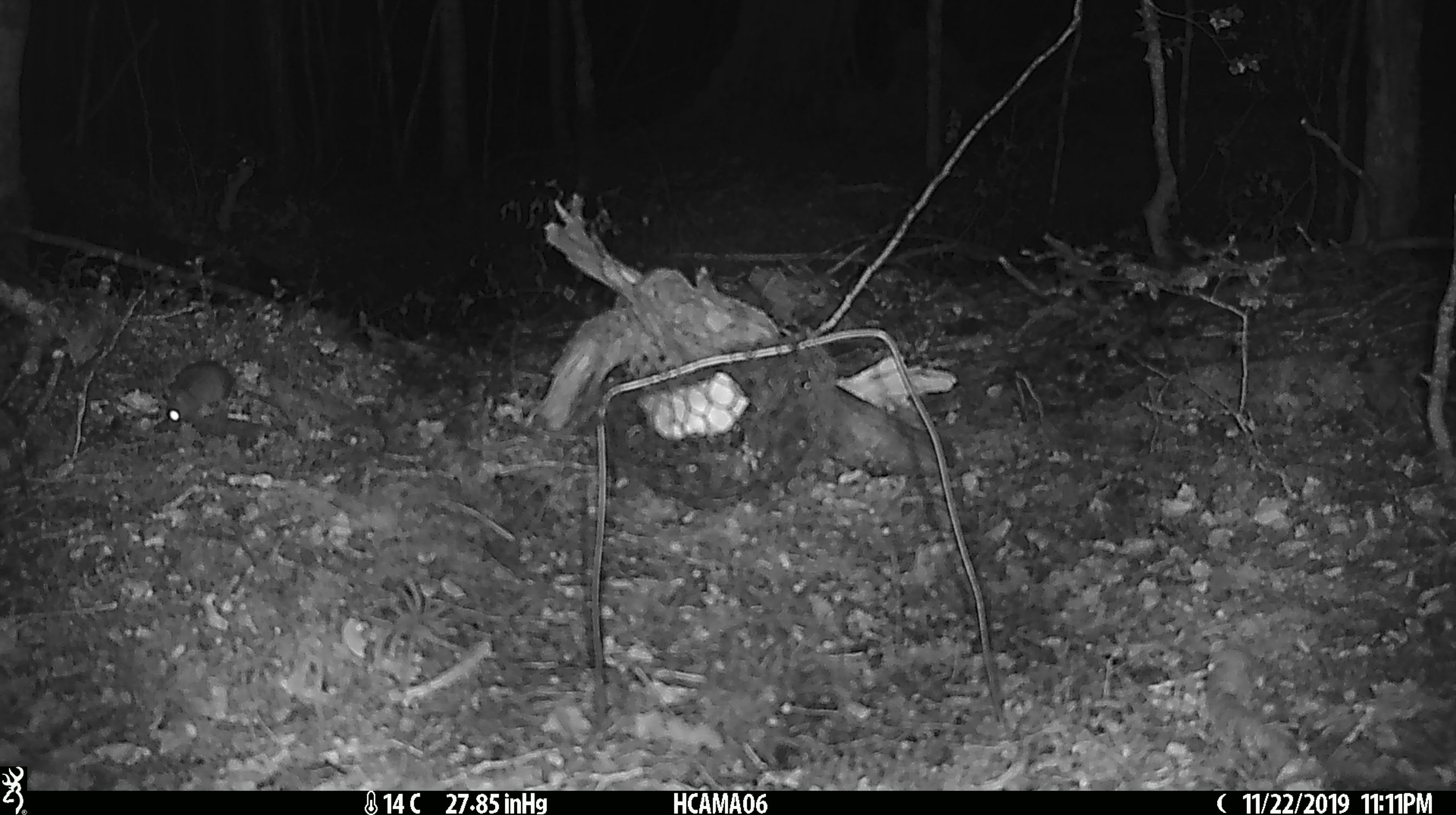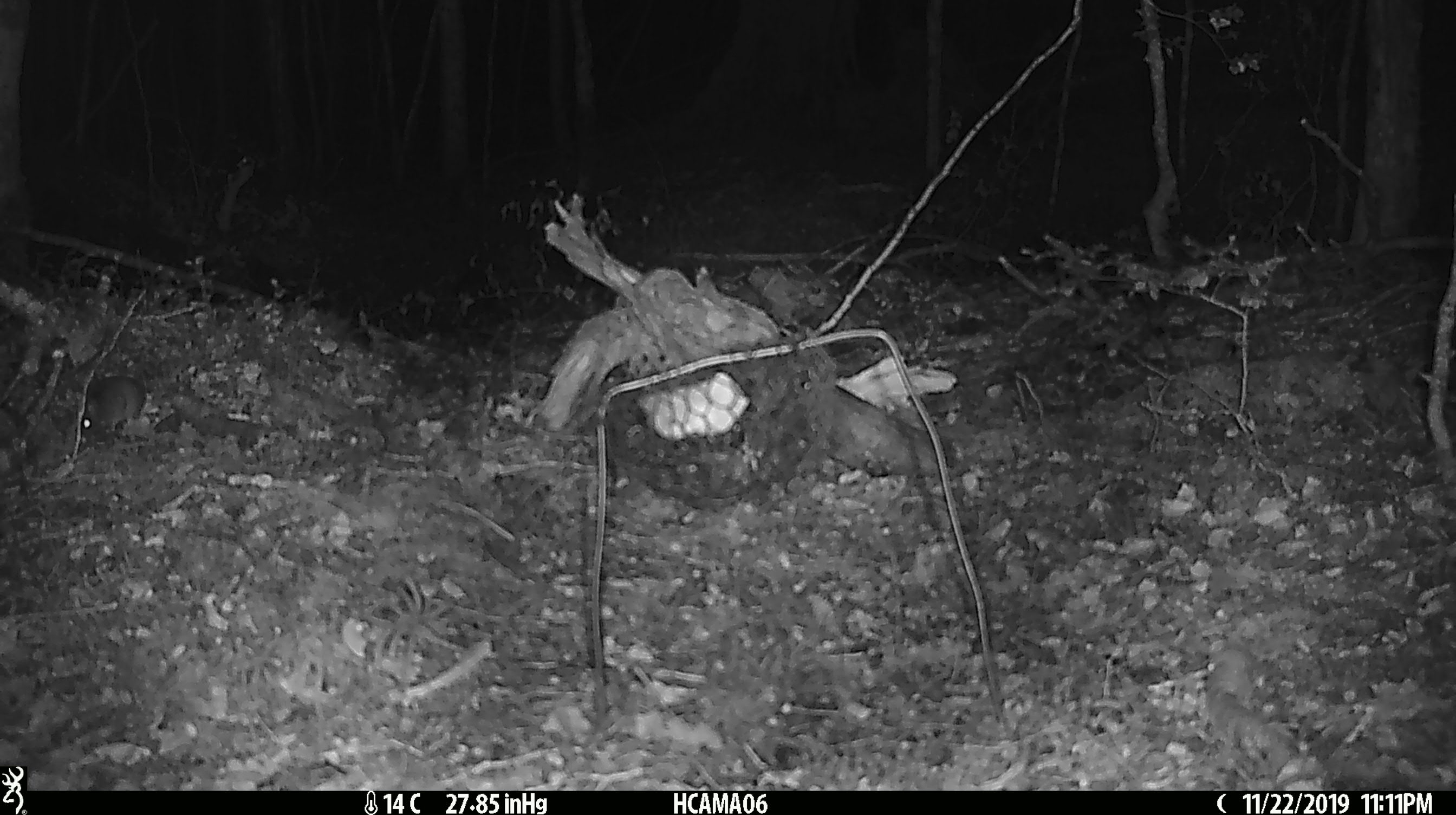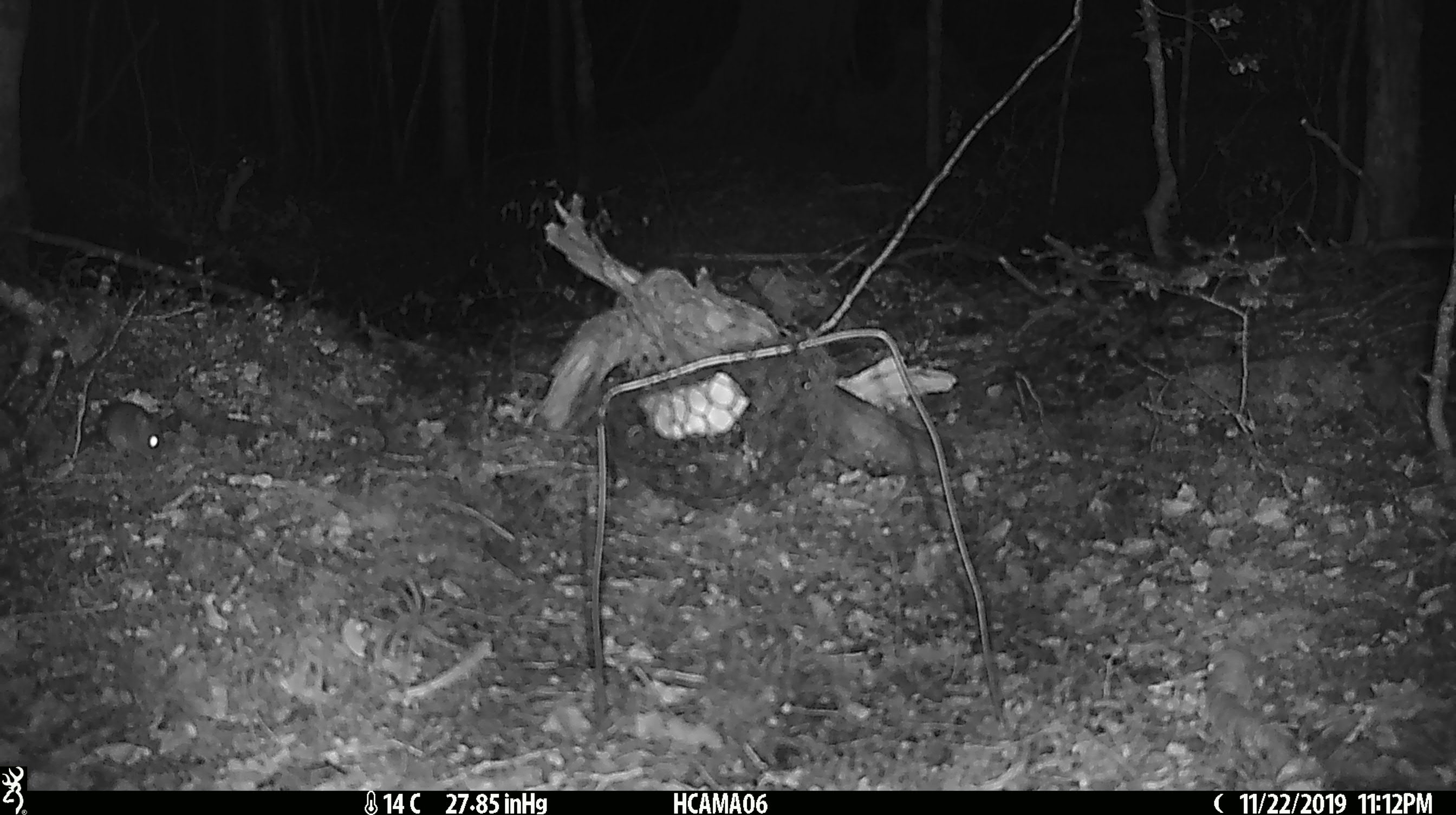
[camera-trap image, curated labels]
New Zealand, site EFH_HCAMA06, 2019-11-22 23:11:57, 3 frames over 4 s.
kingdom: Animalia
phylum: Chordata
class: Mammalia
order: Rodentia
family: Muridae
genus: Mus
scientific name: Mus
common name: mouse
Mouse (Mus).